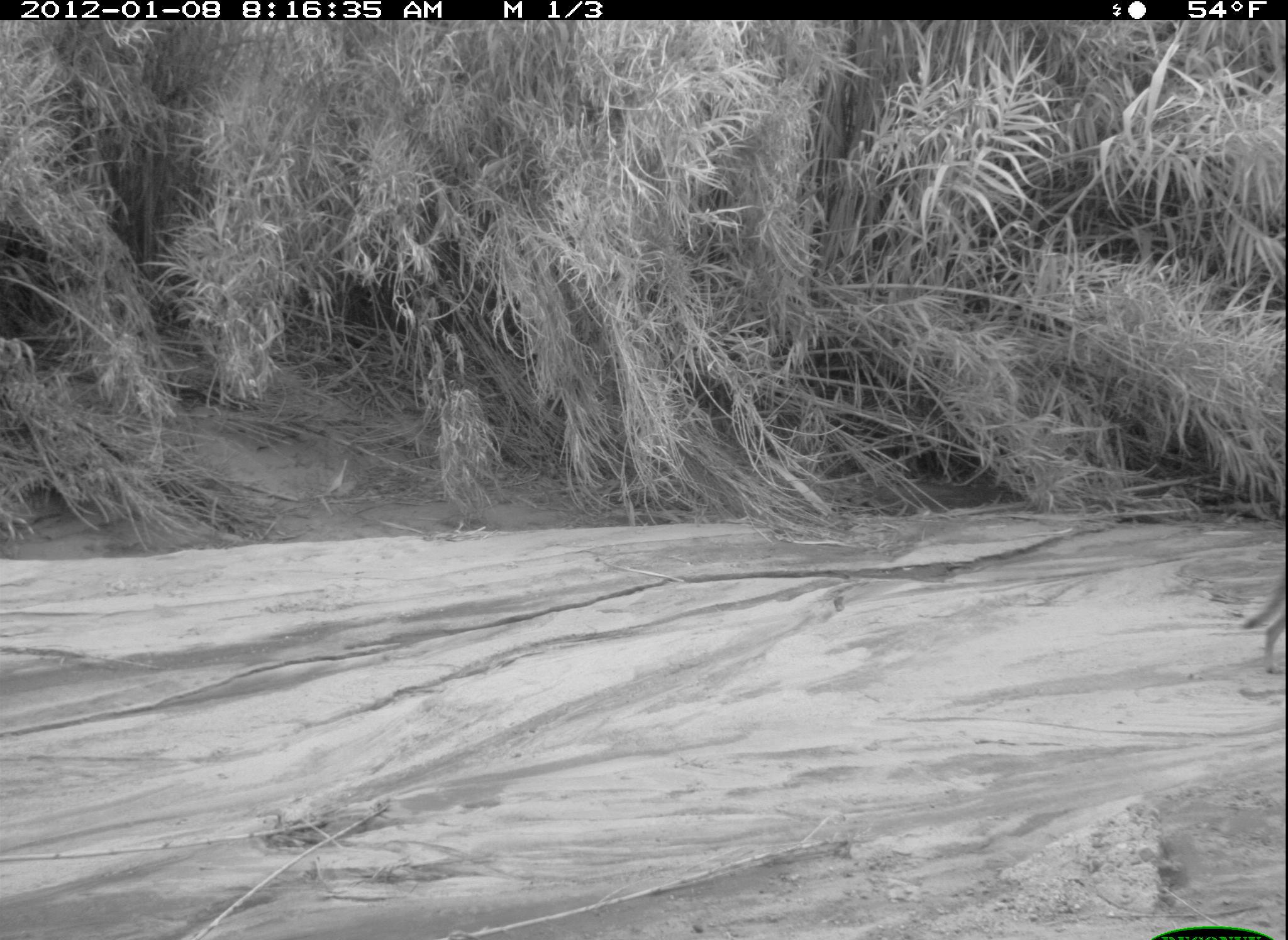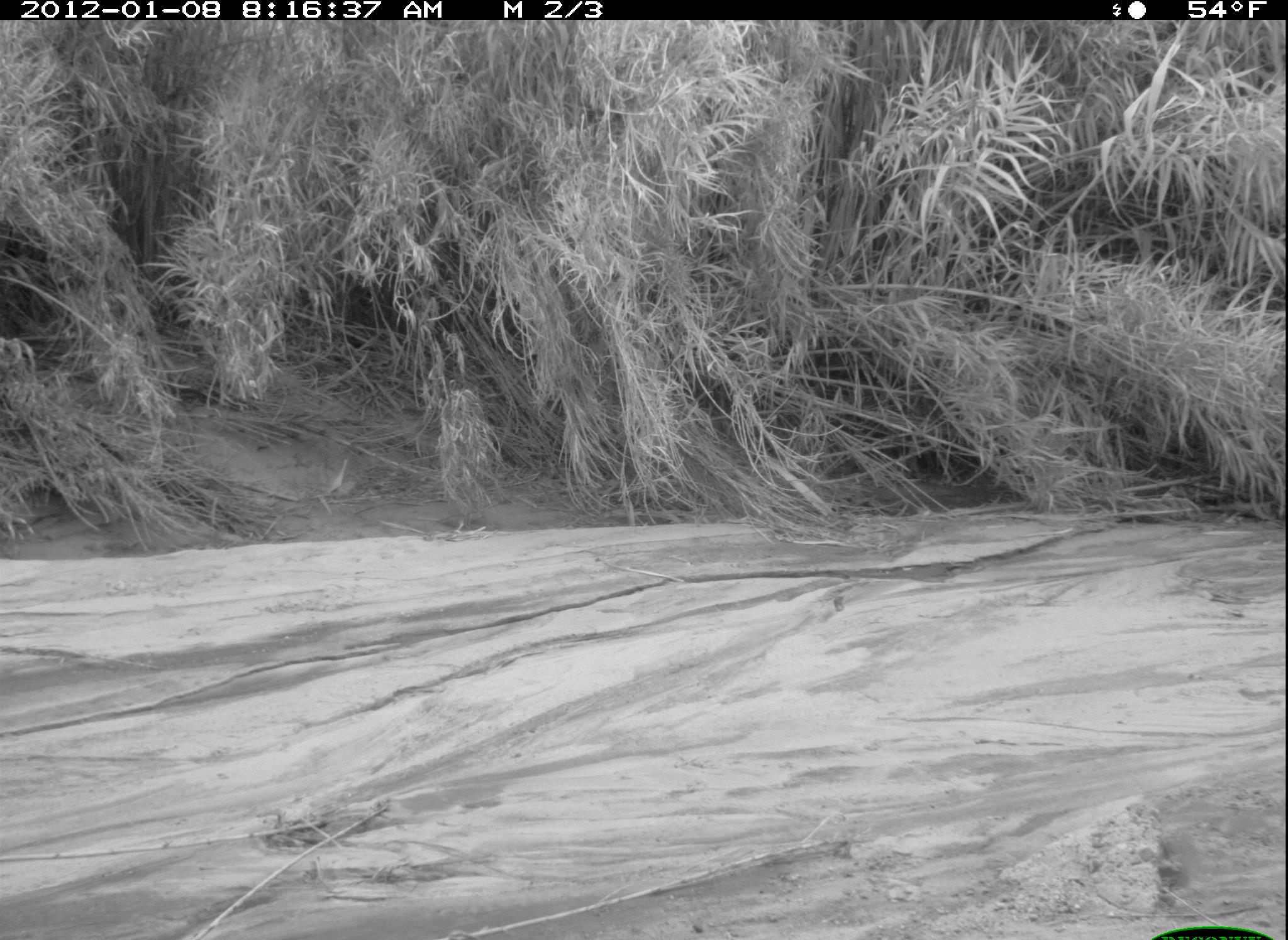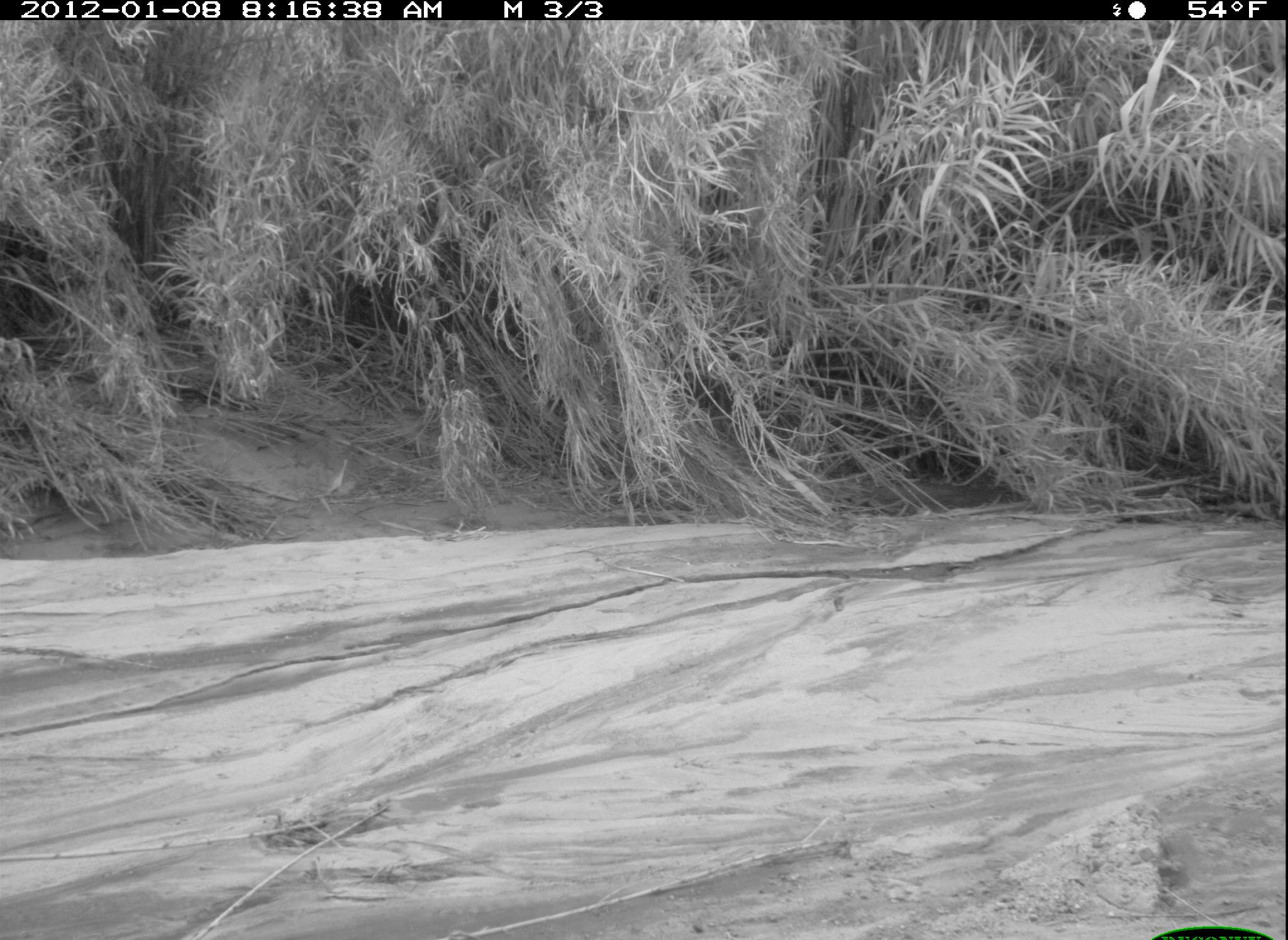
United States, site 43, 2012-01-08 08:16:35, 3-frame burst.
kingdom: Animalia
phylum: Chordata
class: Mammalia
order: Carnivora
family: Canidae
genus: Canis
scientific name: Canis latrans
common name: coyote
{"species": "coyote (Canis latrans)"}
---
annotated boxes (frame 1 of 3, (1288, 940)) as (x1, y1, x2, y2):
coyote: (1235, 552, 1286, 683)